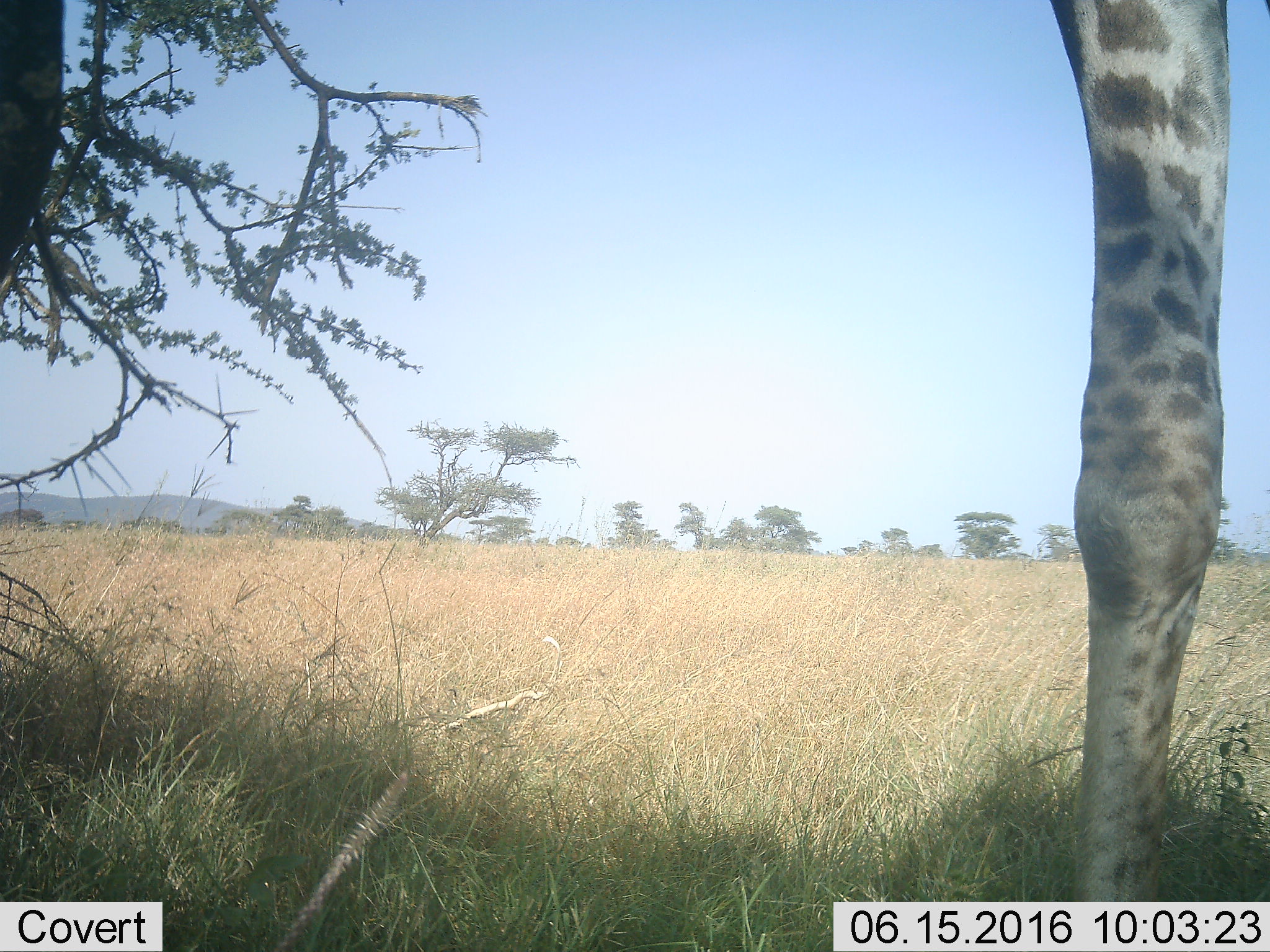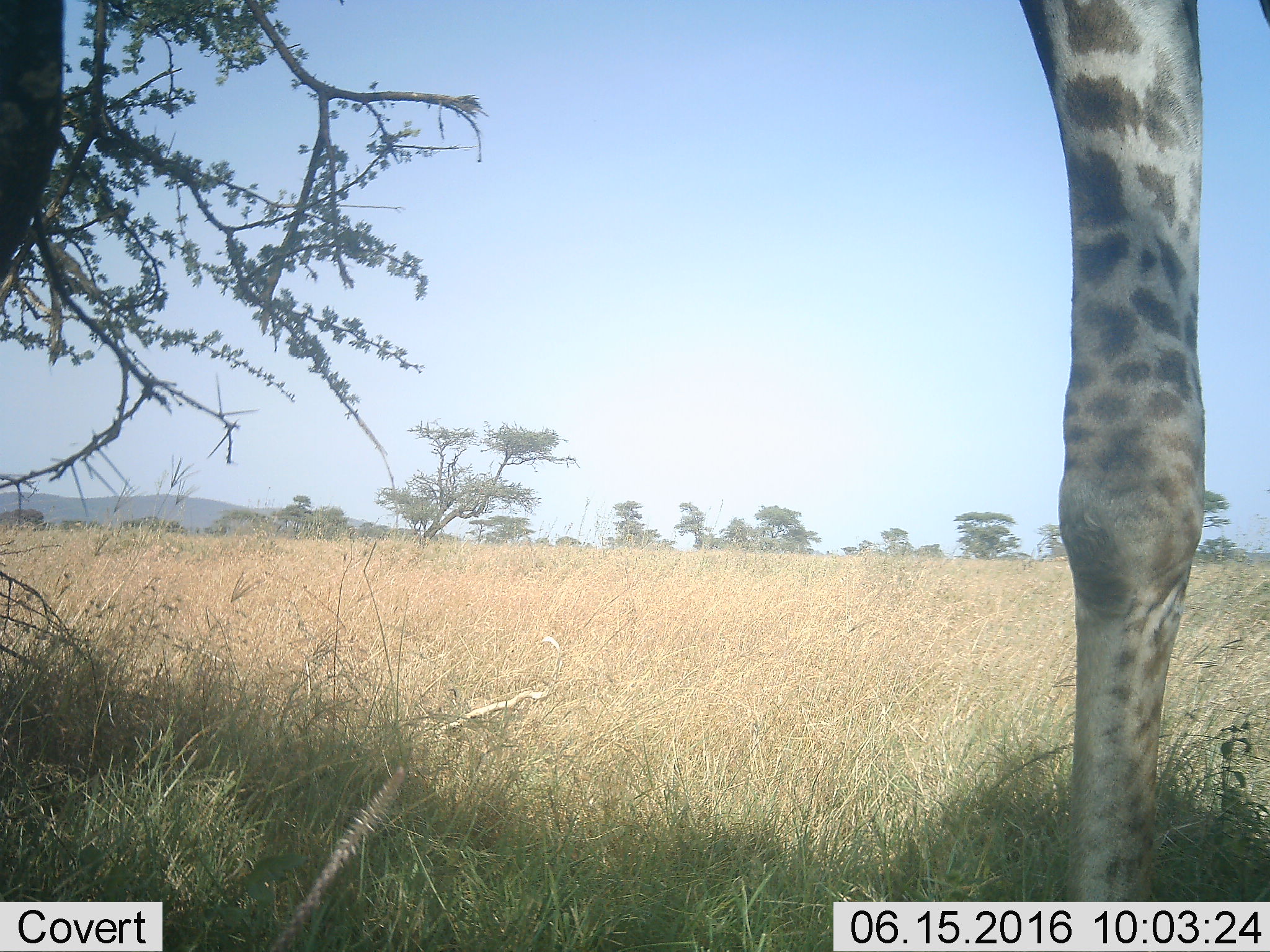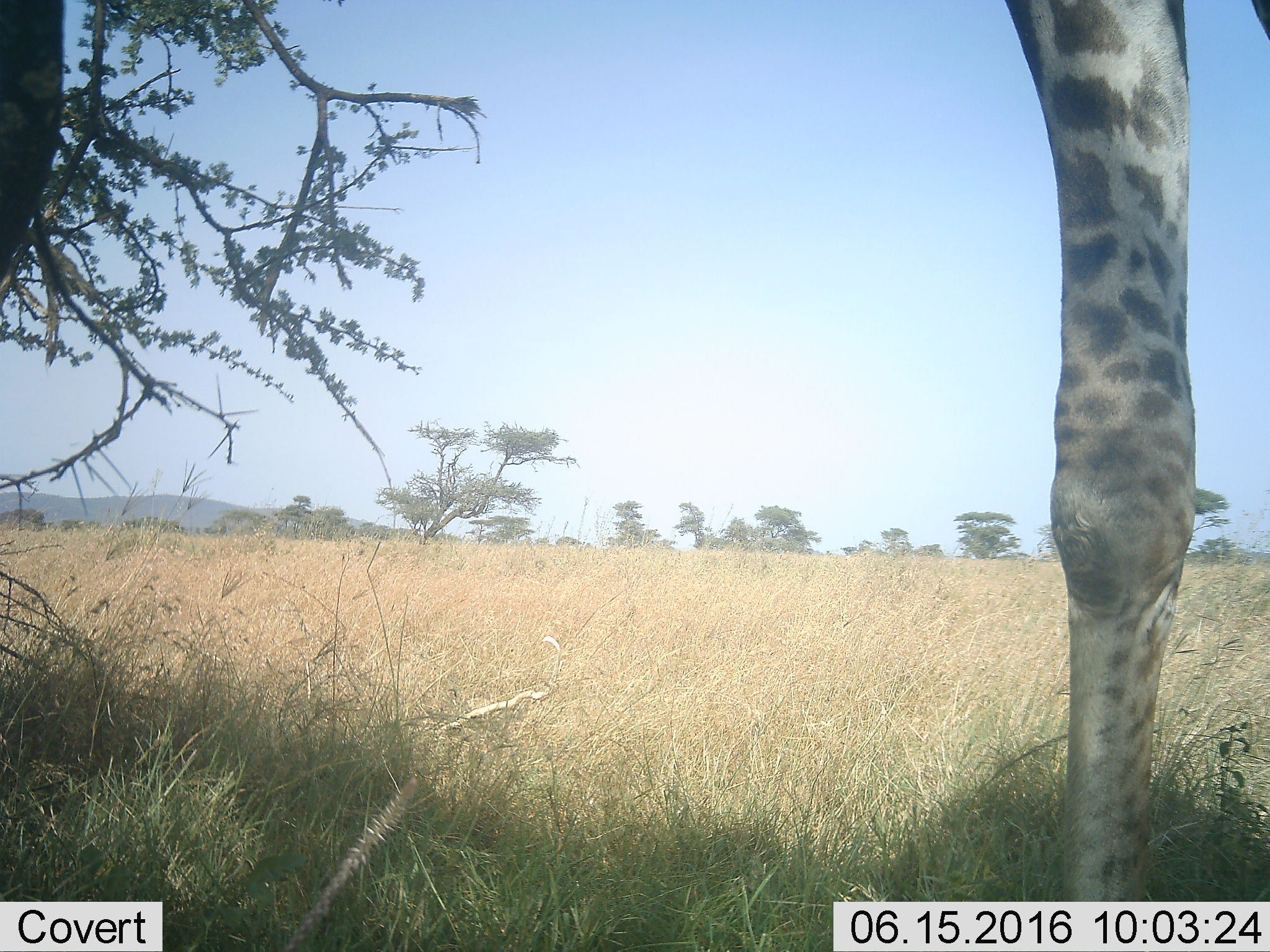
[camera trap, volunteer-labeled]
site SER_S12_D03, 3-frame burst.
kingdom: Animalia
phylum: Chordata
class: Mammalia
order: Artiodactyla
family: Giraffidae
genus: Giraffa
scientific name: Giraffa camelopardalis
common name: giraffe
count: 1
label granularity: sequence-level